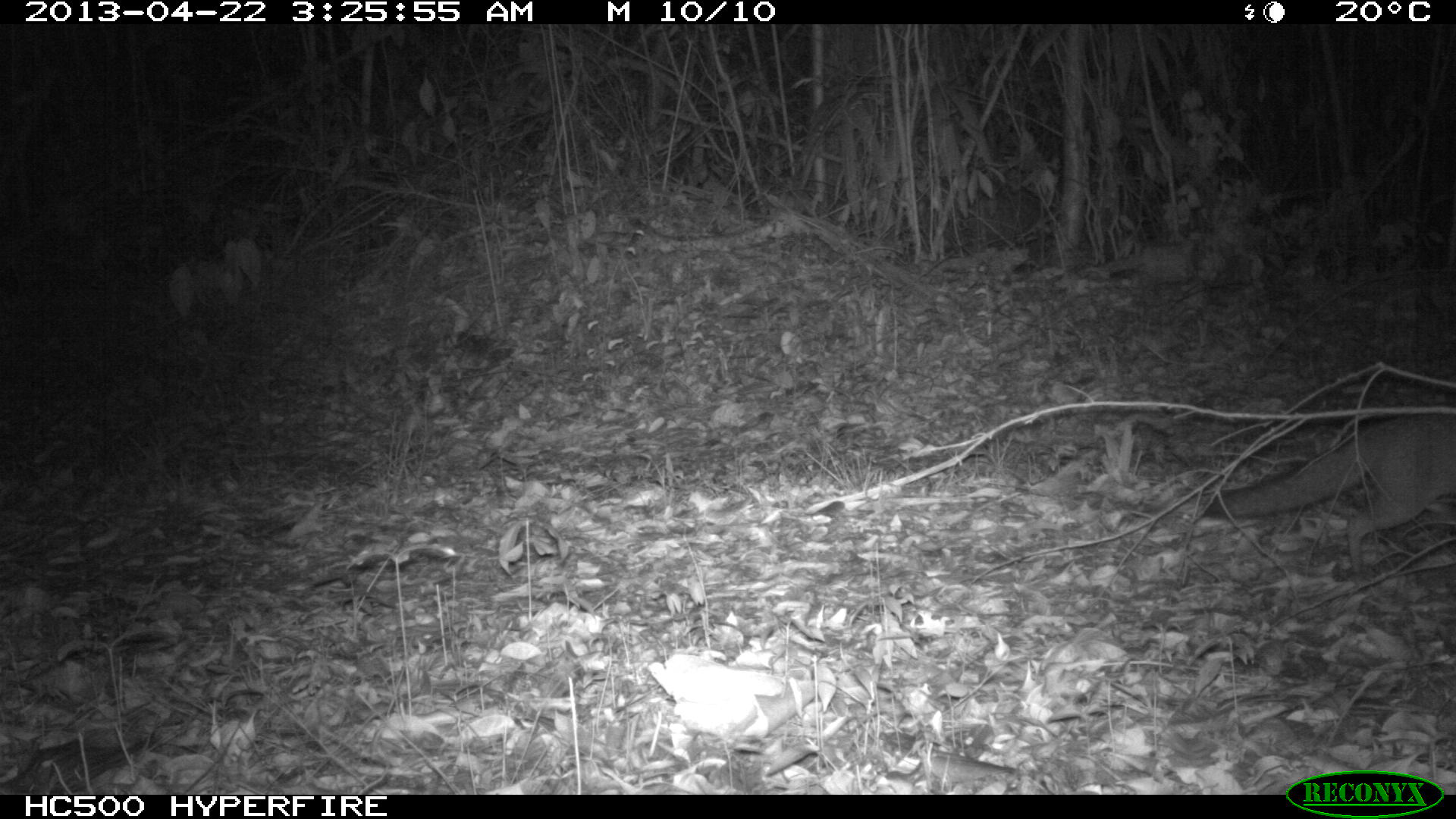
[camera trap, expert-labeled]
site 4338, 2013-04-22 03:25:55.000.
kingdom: Animalia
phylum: Chordata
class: Mammalia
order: Carnivora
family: Canidae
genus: Urocyon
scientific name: Urocyon cinereoargenteus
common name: gray fox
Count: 1.